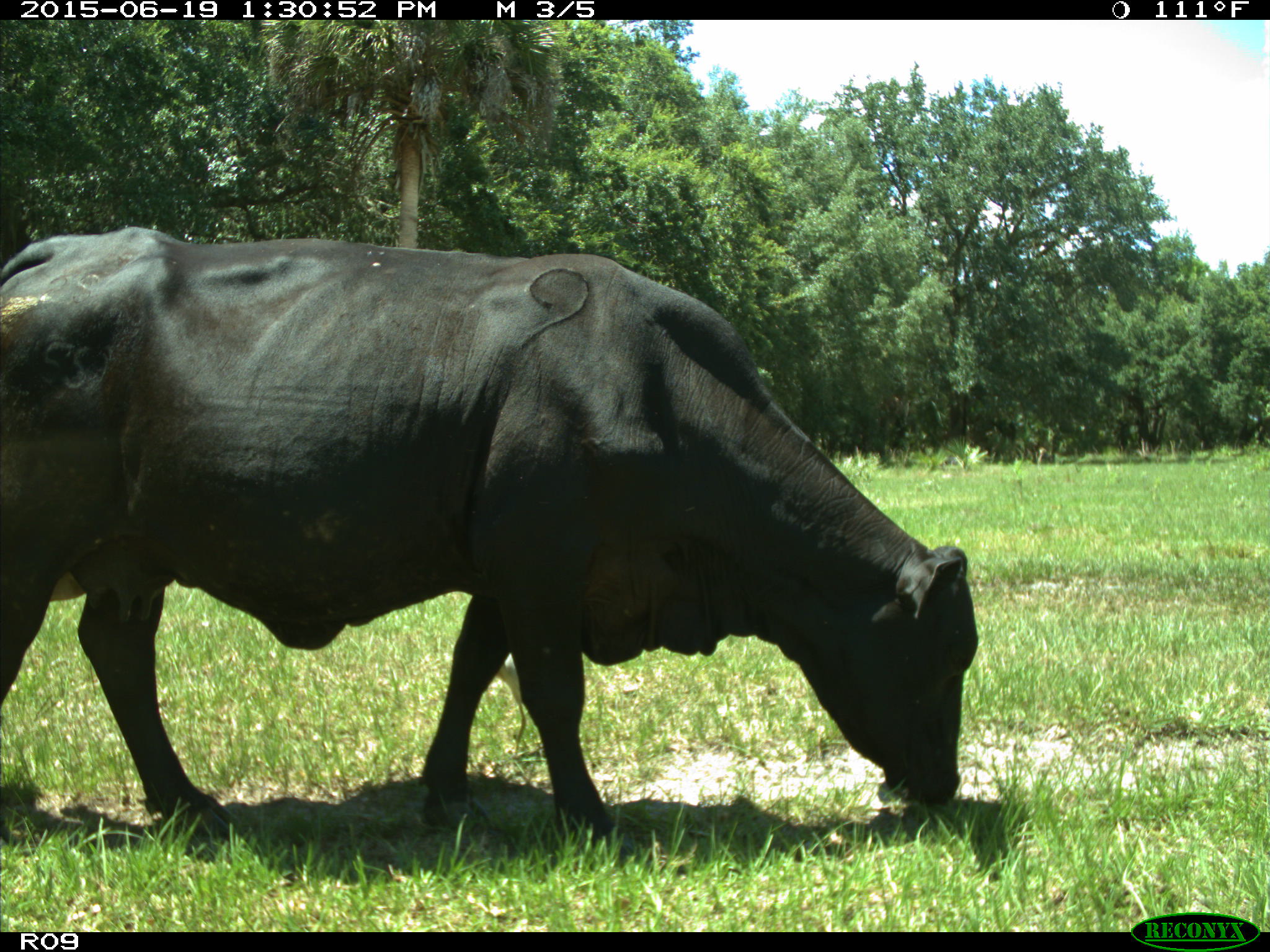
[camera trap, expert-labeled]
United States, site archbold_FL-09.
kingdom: Animalia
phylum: Chordata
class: Mammalia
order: Artiodactyla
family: Bovidae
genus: Bos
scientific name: Bos taurus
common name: domestic cow